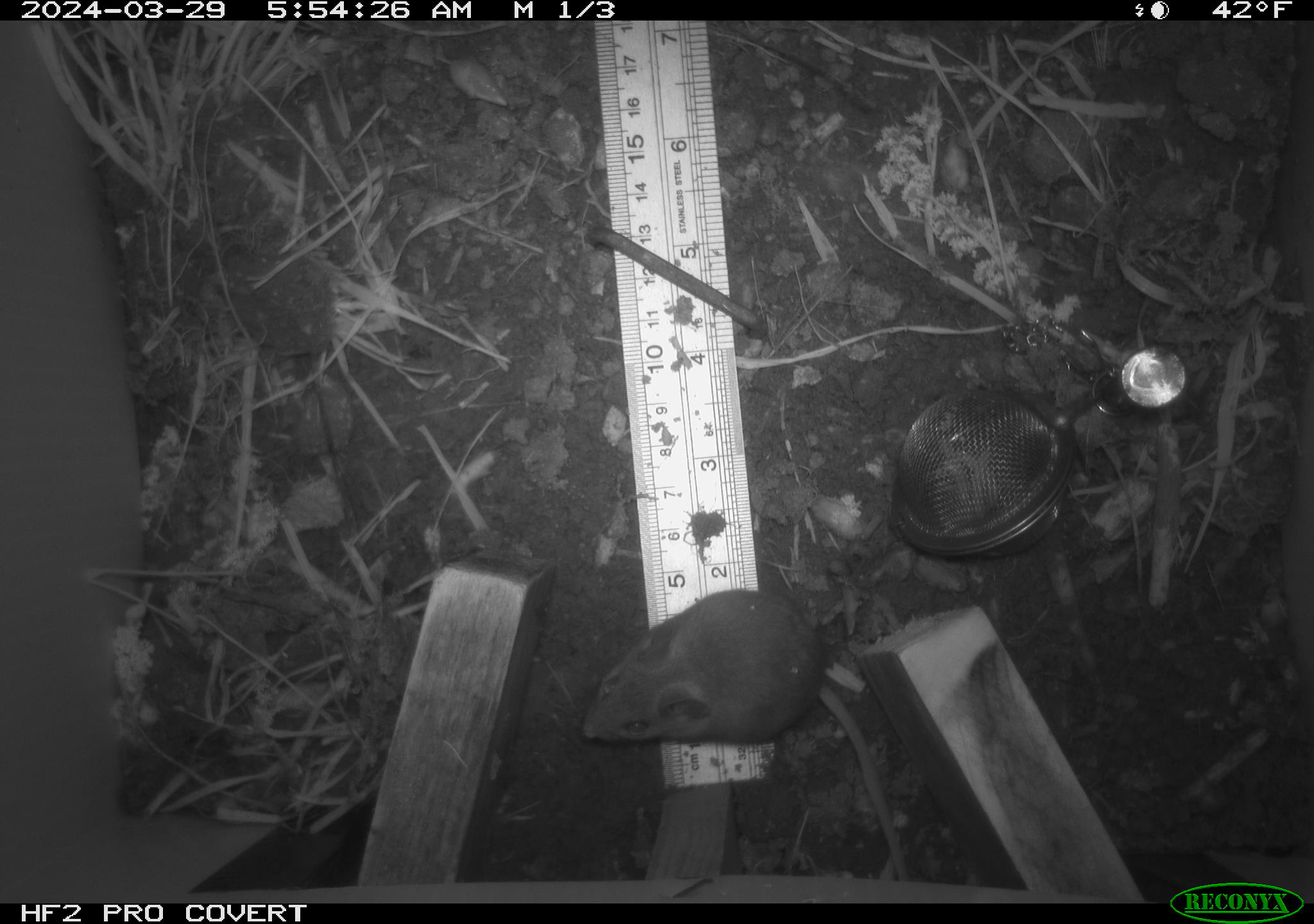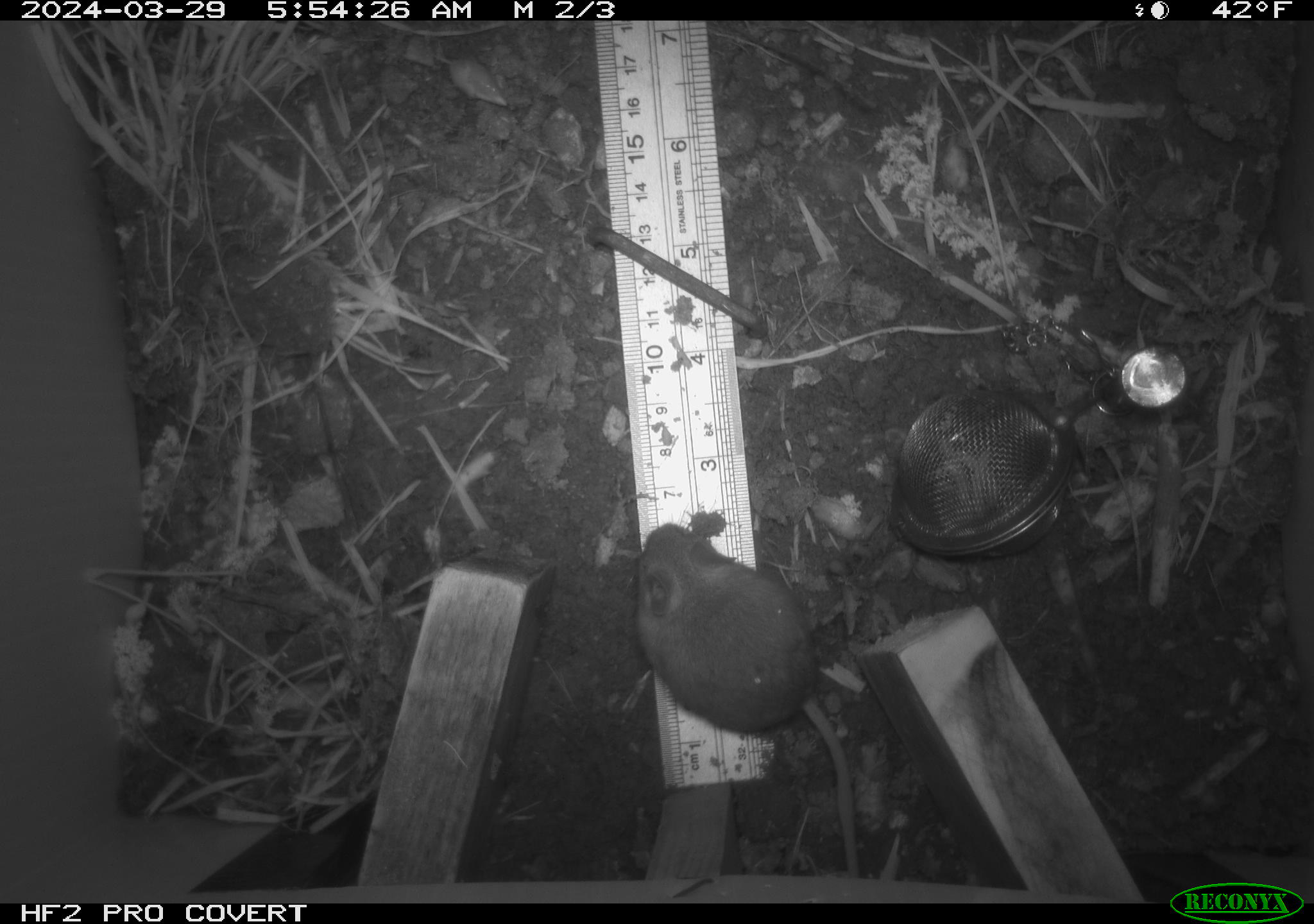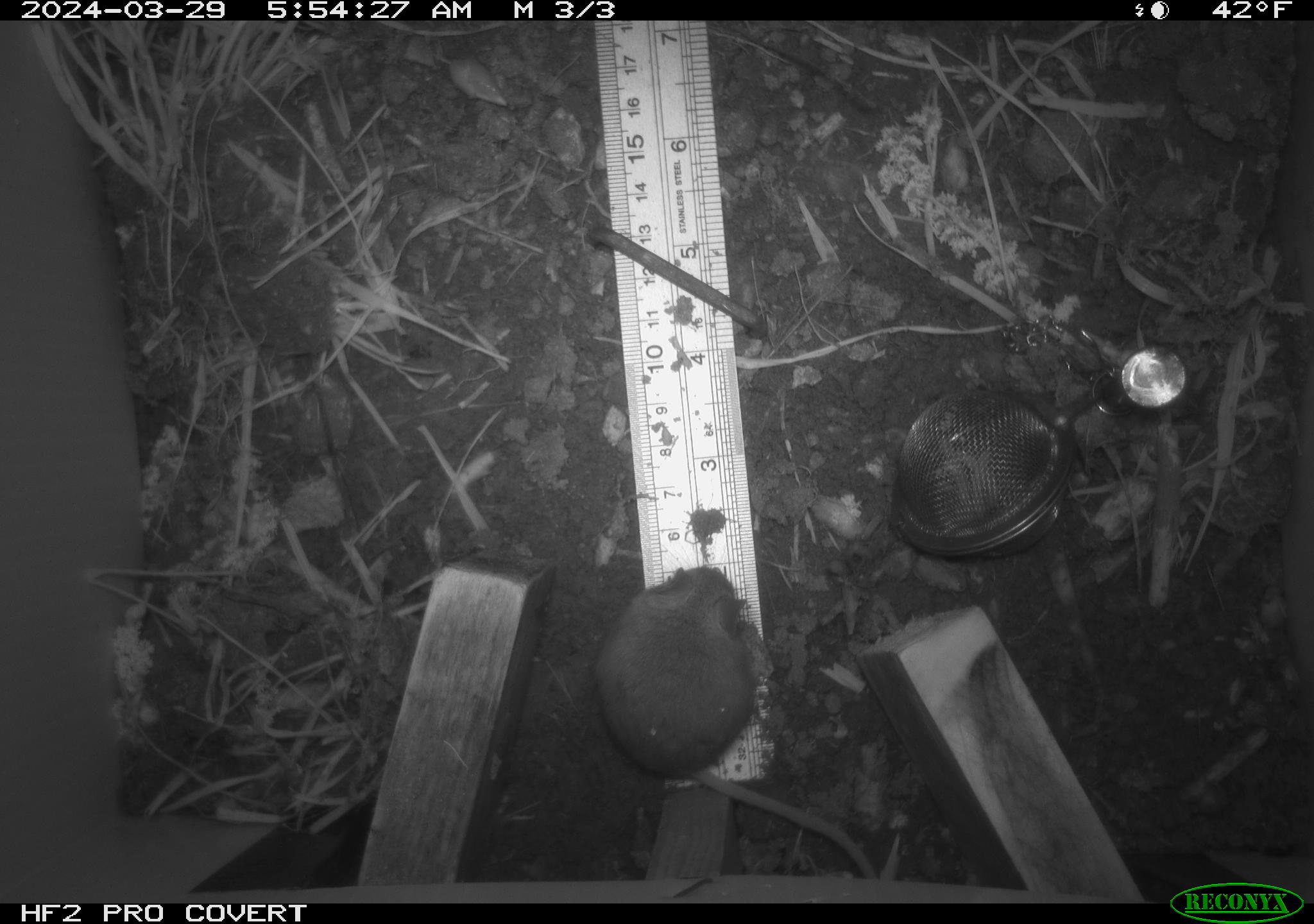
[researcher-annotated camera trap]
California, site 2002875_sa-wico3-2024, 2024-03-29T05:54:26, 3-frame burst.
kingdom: Animalia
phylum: Chordata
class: Mammalia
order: Rodentia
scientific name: Rodentia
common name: mouse species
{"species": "mouse species (Rodentia)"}